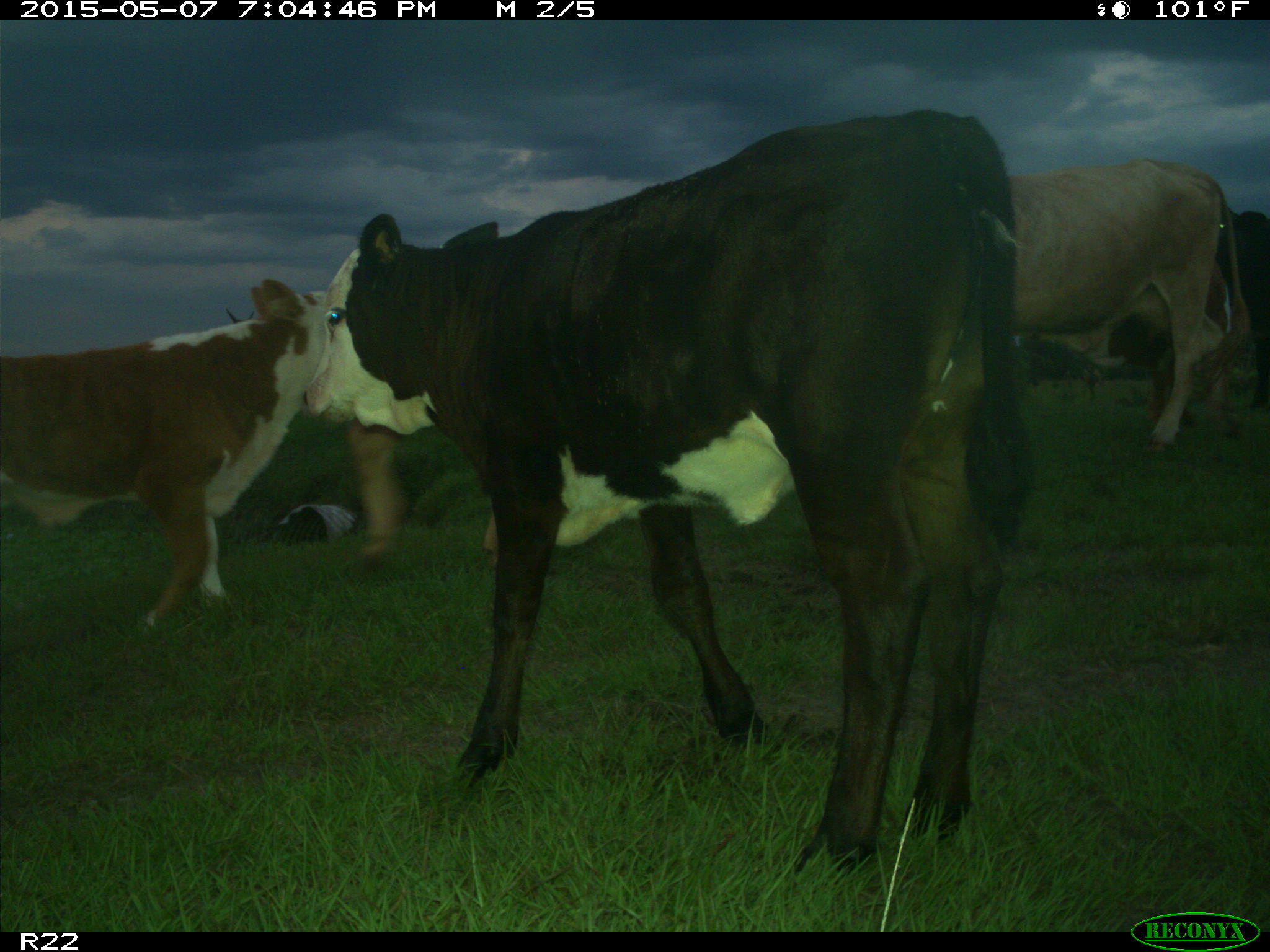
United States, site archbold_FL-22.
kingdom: Animalia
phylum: Chordata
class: Mammalia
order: Artiodactyla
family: Bovidae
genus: Bos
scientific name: Bos taurus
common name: domestic cow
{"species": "Bos taurus (domestic cow)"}